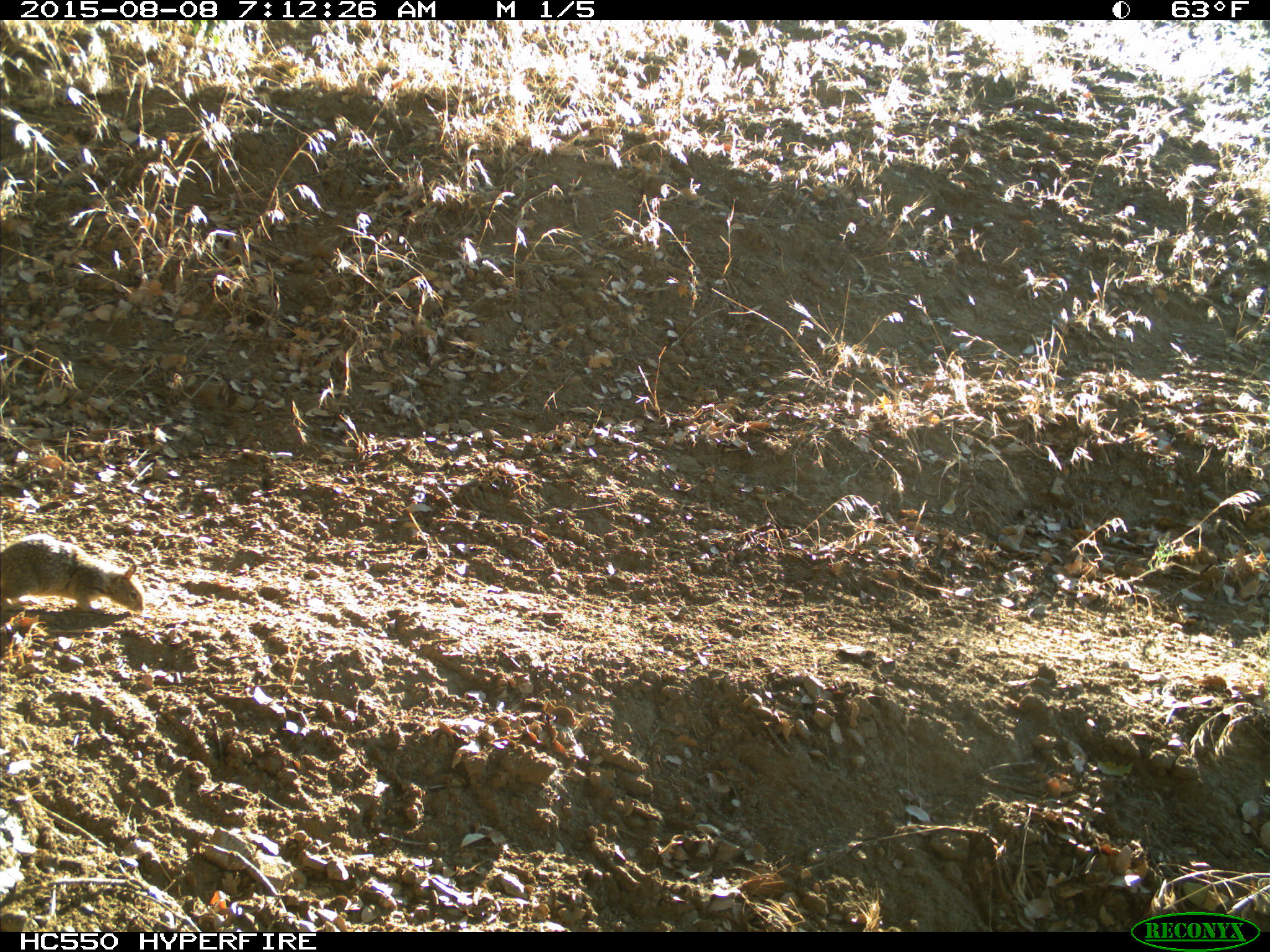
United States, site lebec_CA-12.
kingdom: Animalia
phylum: Chordata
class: Mammalia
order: Rodentia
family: Sciuridae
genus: Otospermophilus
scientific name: Otospermophilus beecheyi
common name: california ground squirrel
Otospermophilus beecheyi (california ground squirrel).